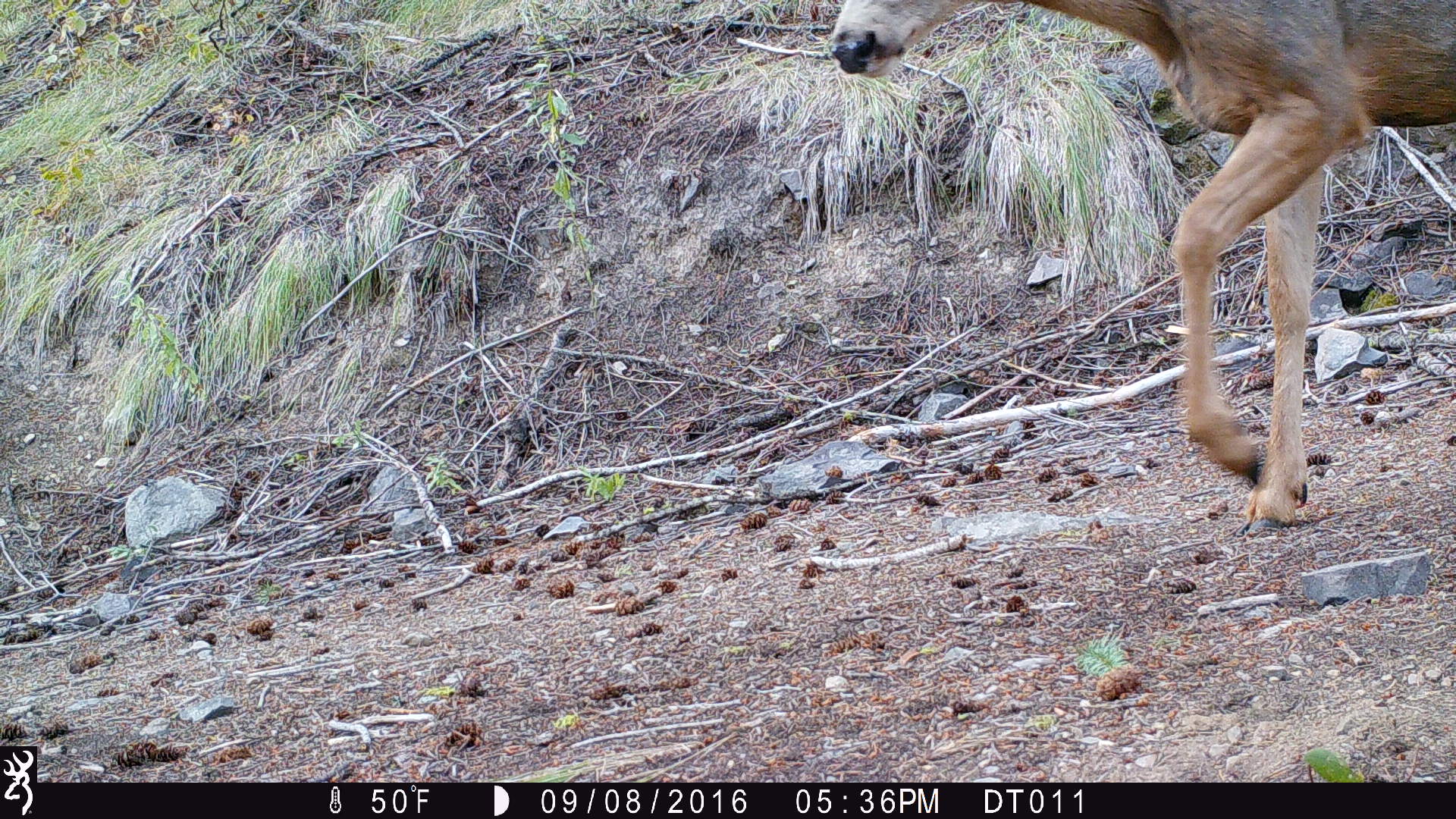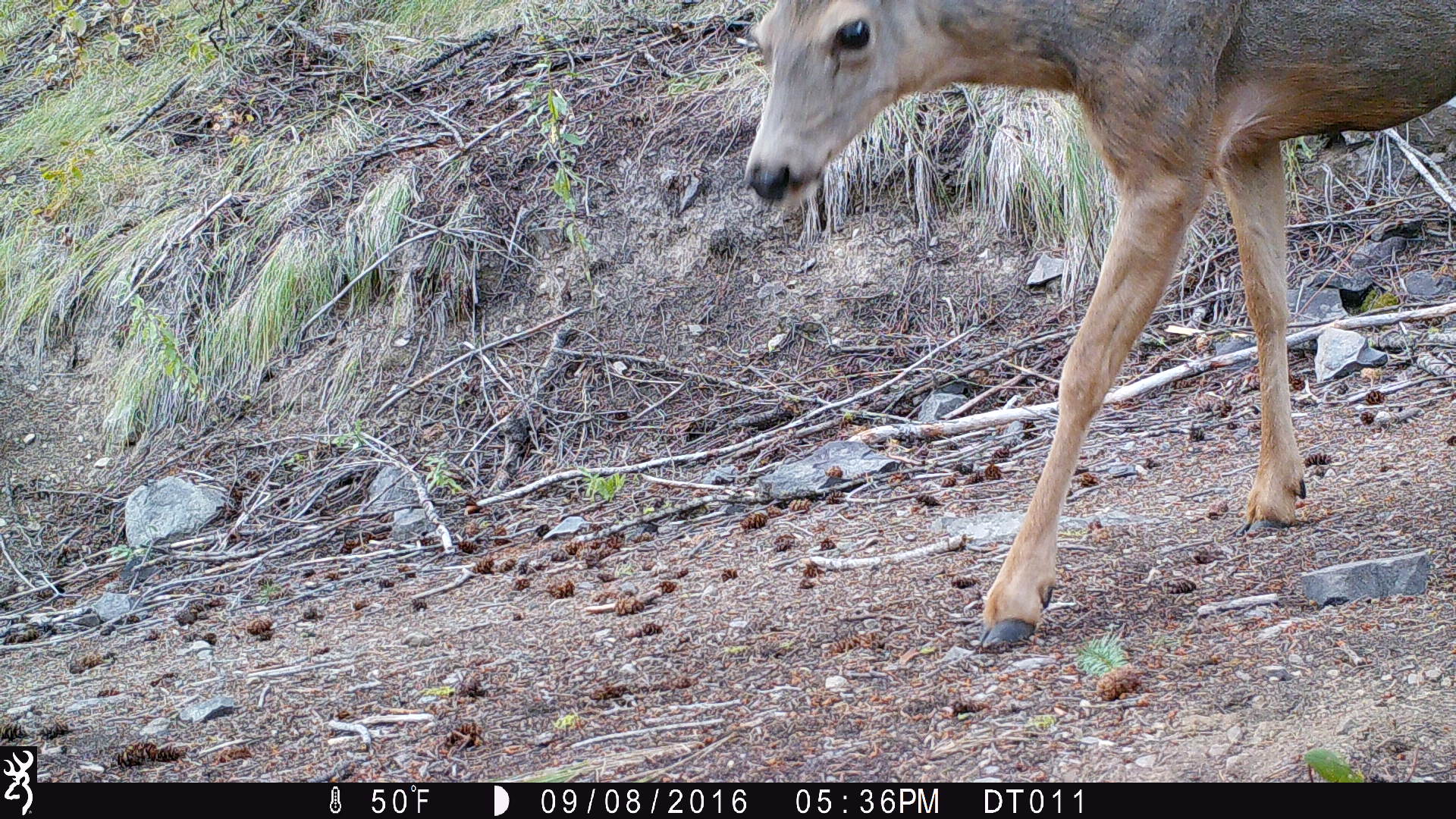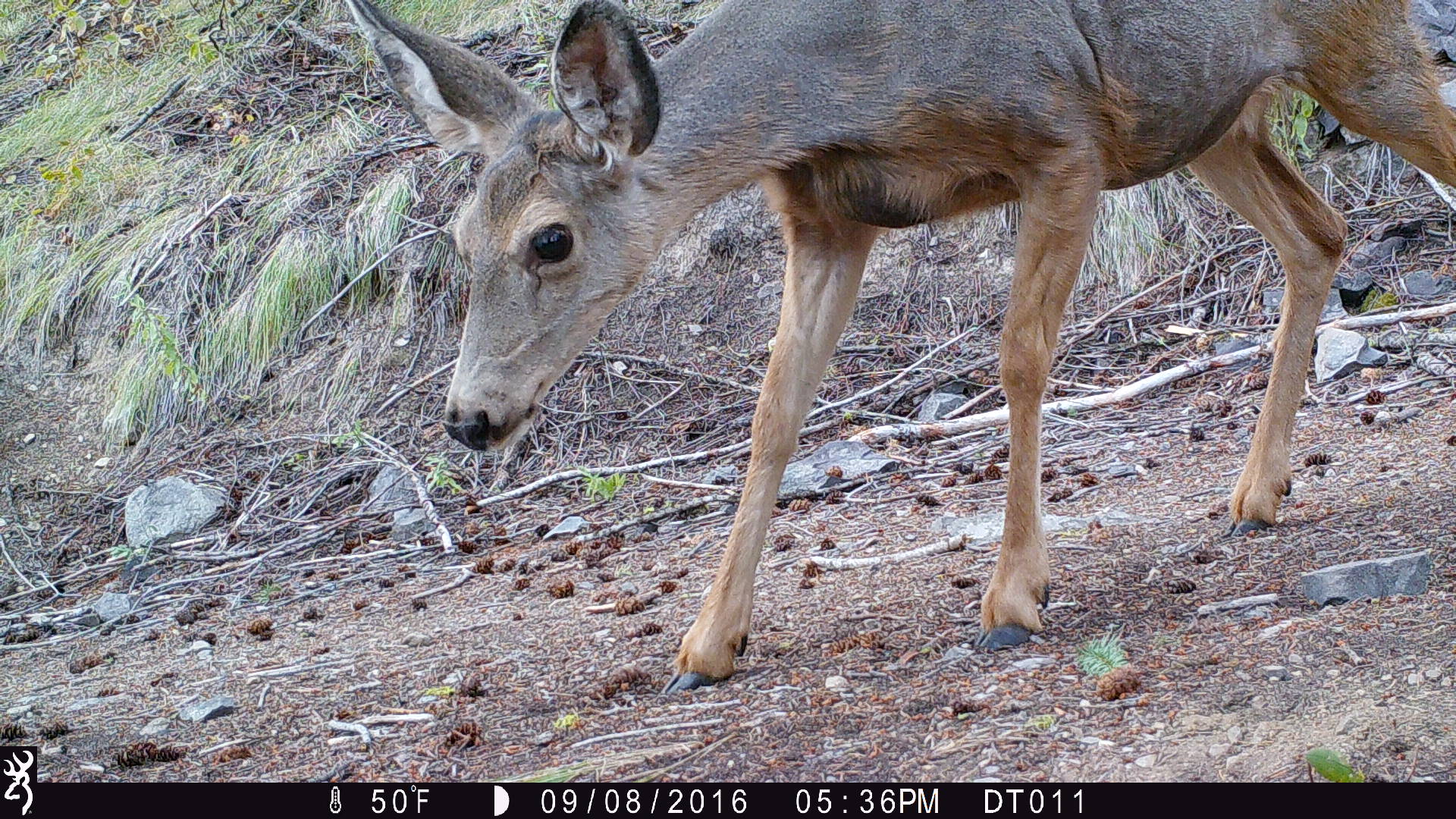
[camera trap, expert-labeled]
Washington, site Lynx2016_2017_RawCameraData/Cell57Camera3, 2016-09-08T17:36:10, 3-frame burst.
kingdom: Animalia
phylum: Chordata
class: Mammalia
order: Artiodactyla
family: Cervidae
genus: Odocoileus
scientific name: Odocoileus hemionus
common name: mule deer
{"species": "Odocoileus hemionus (mule deer)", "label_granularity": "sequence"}